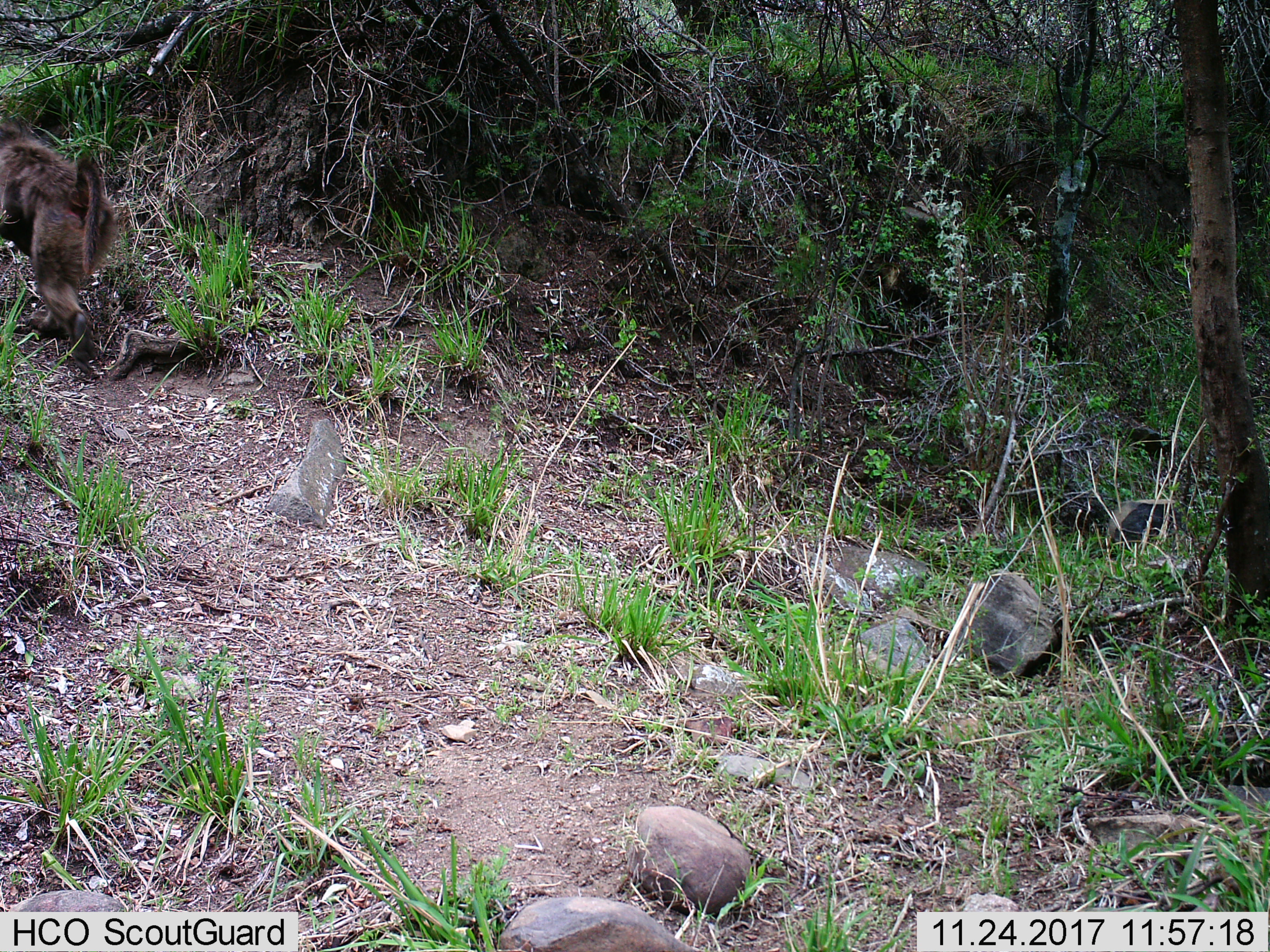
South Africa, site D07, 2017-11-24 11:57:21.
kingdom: Animalia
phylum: Chordata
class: Mammalia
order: Primates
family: Cercopithecidae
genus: Papio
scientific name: Papio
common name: baboon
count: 1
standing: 0%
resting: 0%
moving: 100%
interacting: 0%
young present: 0%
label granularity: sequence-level